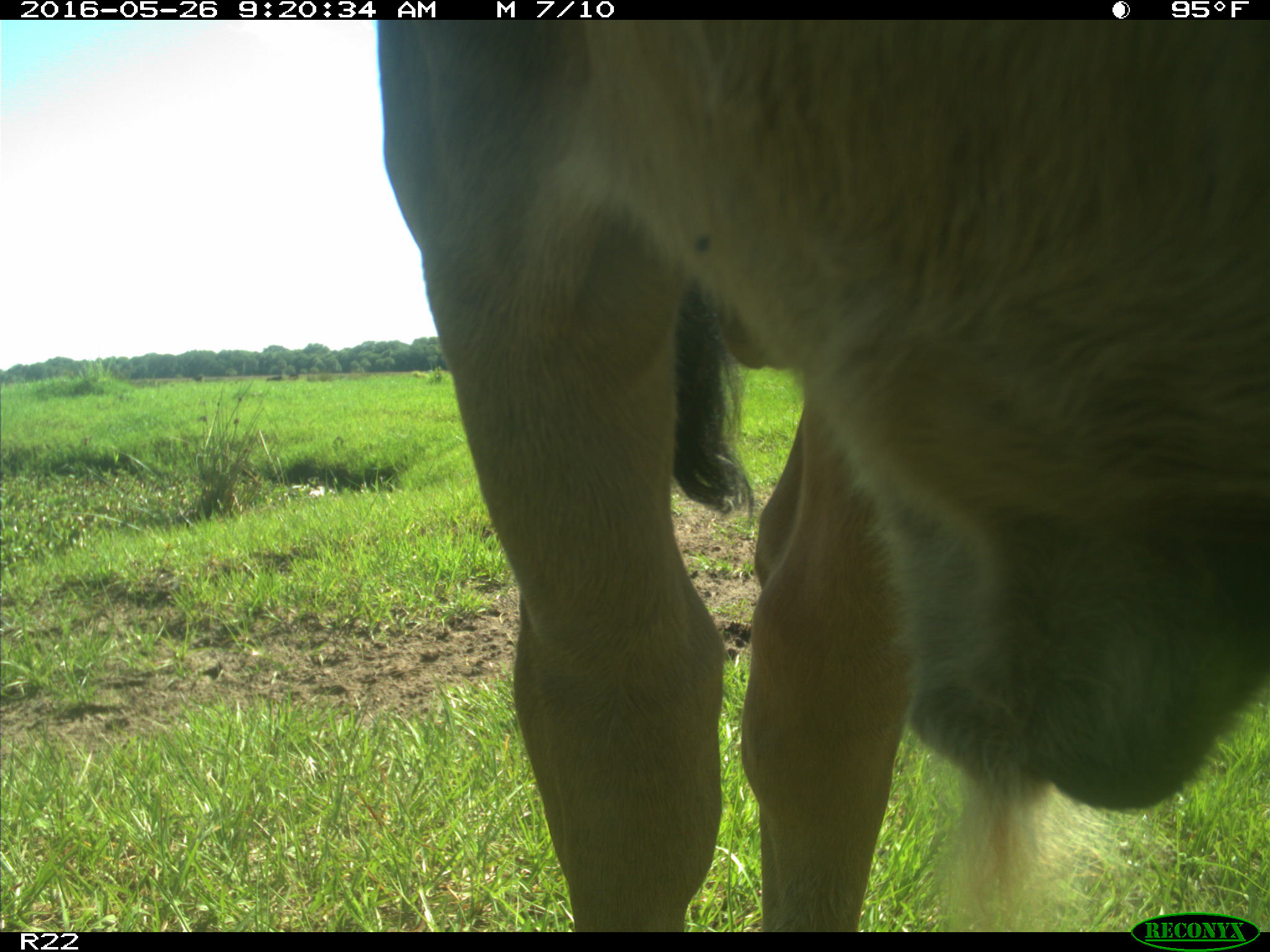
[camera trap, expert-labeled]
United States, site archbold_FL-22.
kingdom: Animalia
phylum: Chordata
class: Mammalia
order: Artiodactyla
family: Bovidae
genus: Bos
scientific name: Bos taurus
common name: domestic cow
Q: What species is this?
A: Bos taurus (domestic cow).